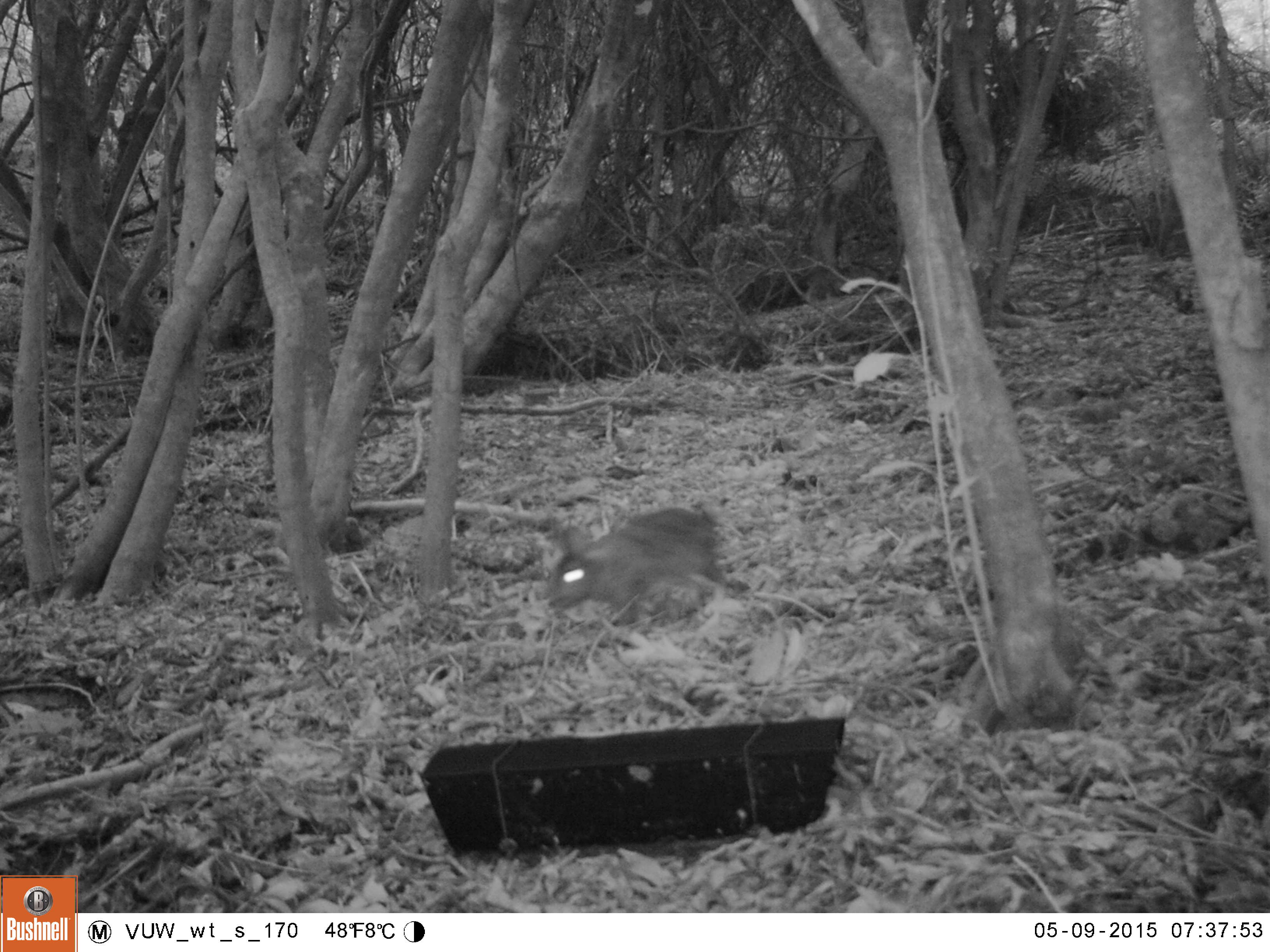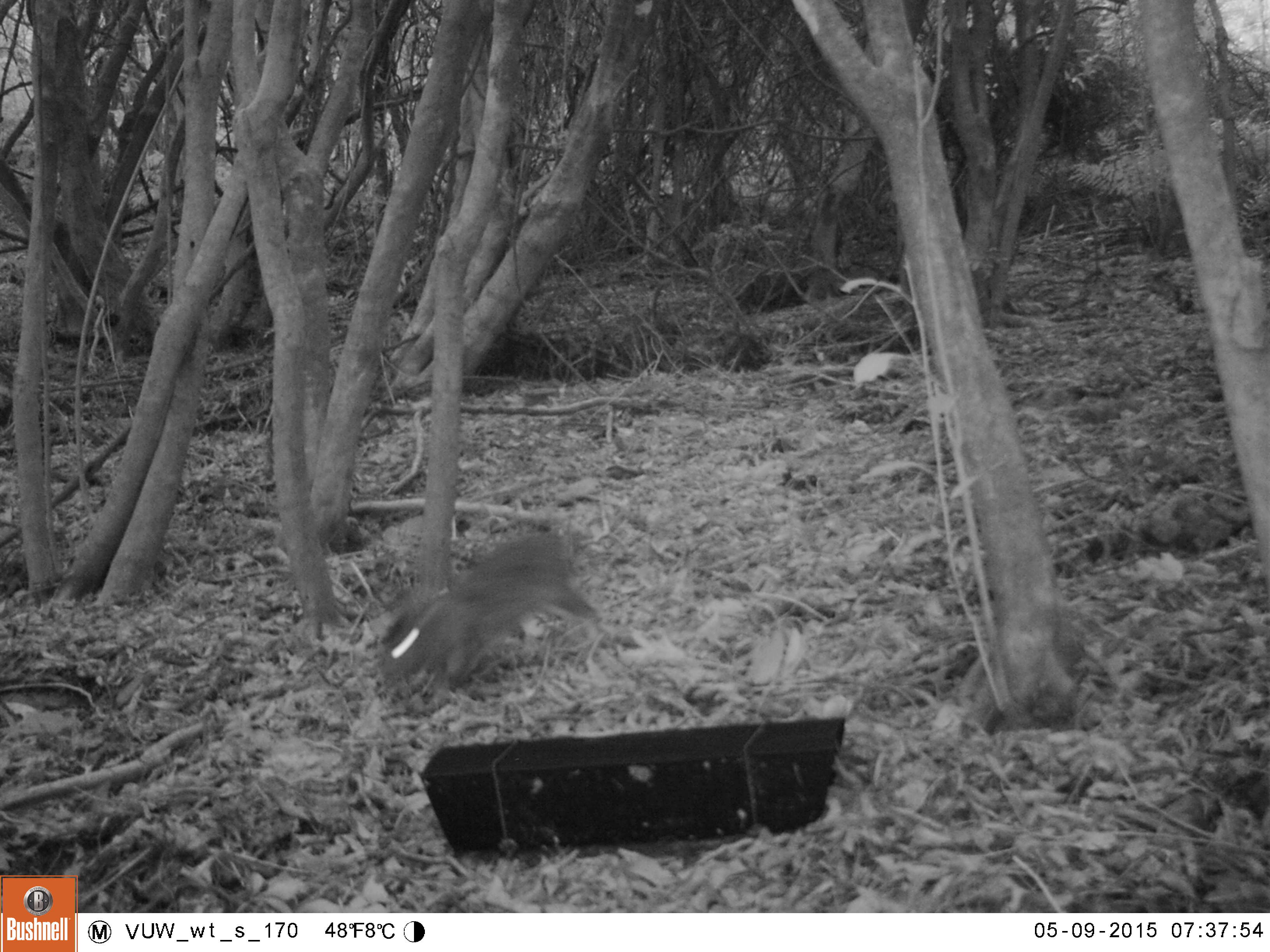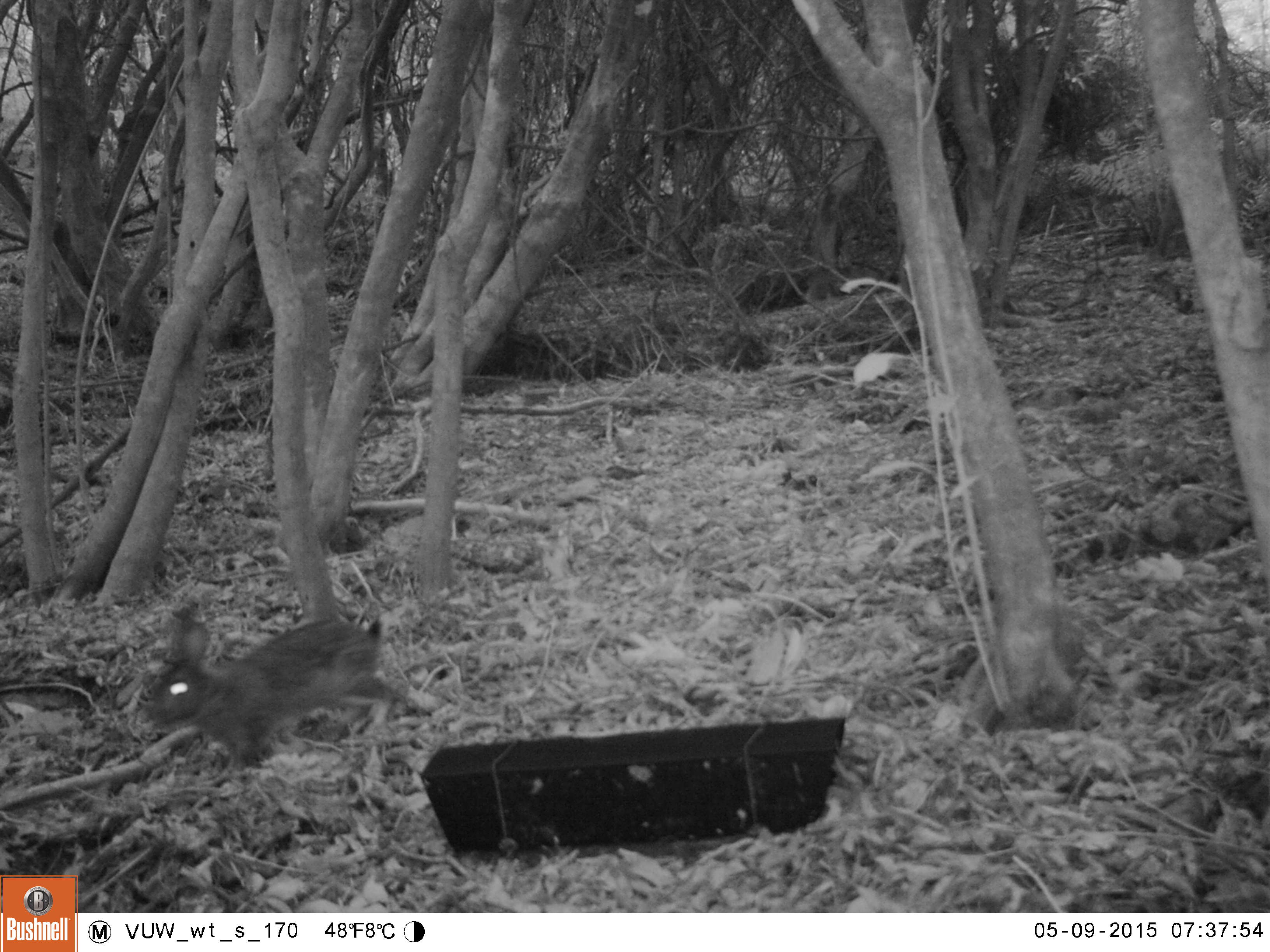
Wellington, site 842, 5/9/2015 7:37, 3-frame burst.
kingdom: Animalia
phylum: Chordata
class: Mammalia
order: Lagomorpha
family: Leporidae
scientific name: Leporidae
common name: rabbit